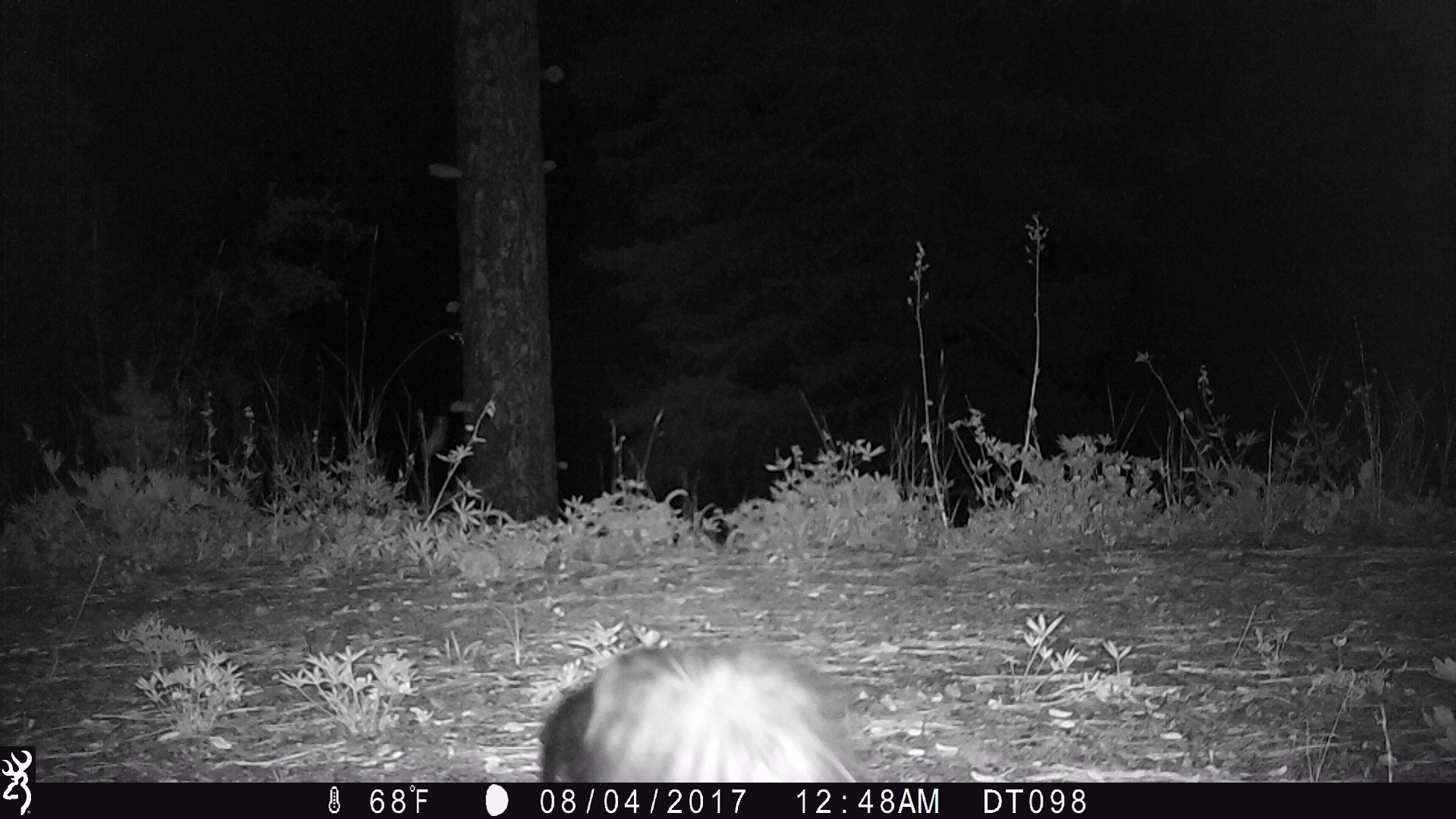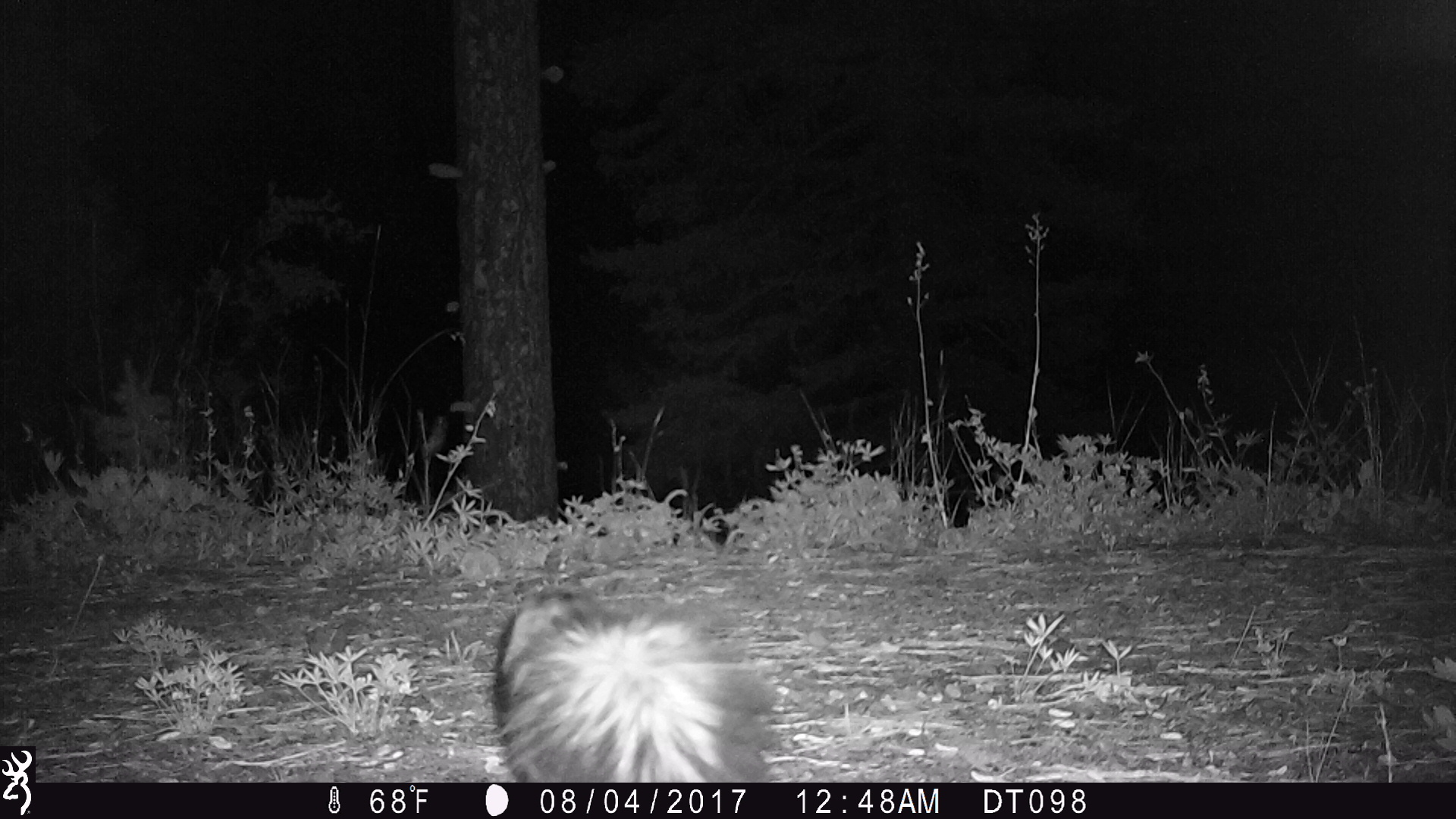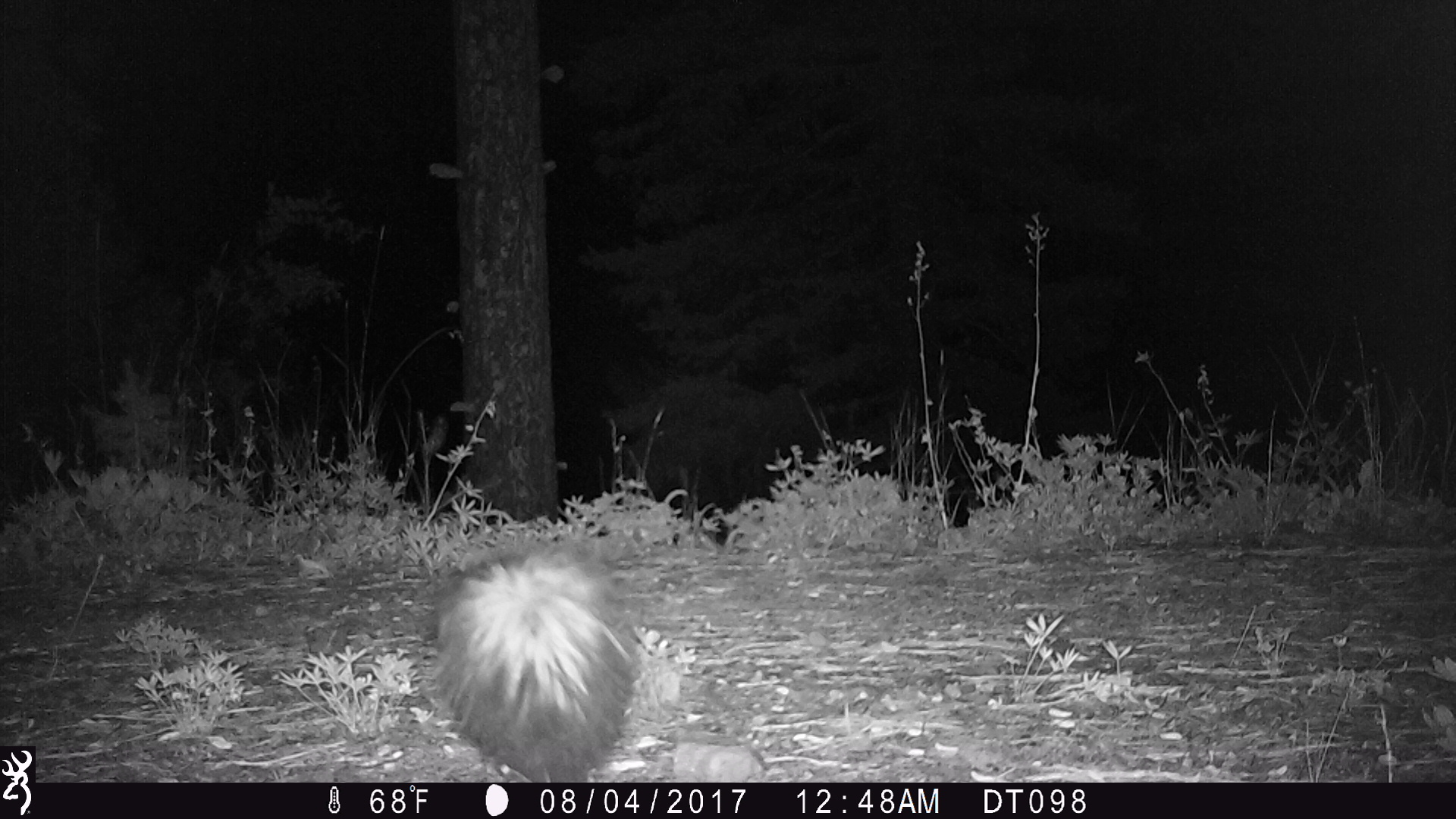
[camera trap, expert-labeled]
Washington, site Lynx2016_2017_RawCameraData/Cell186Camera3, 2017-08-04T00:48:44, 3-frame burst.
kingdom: Animalia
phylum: Chordata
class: Mammalia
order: Carnivora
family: Mephitidae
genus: Mephitis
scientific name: Mephitis mephitis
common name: striped skunk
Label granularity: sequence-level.